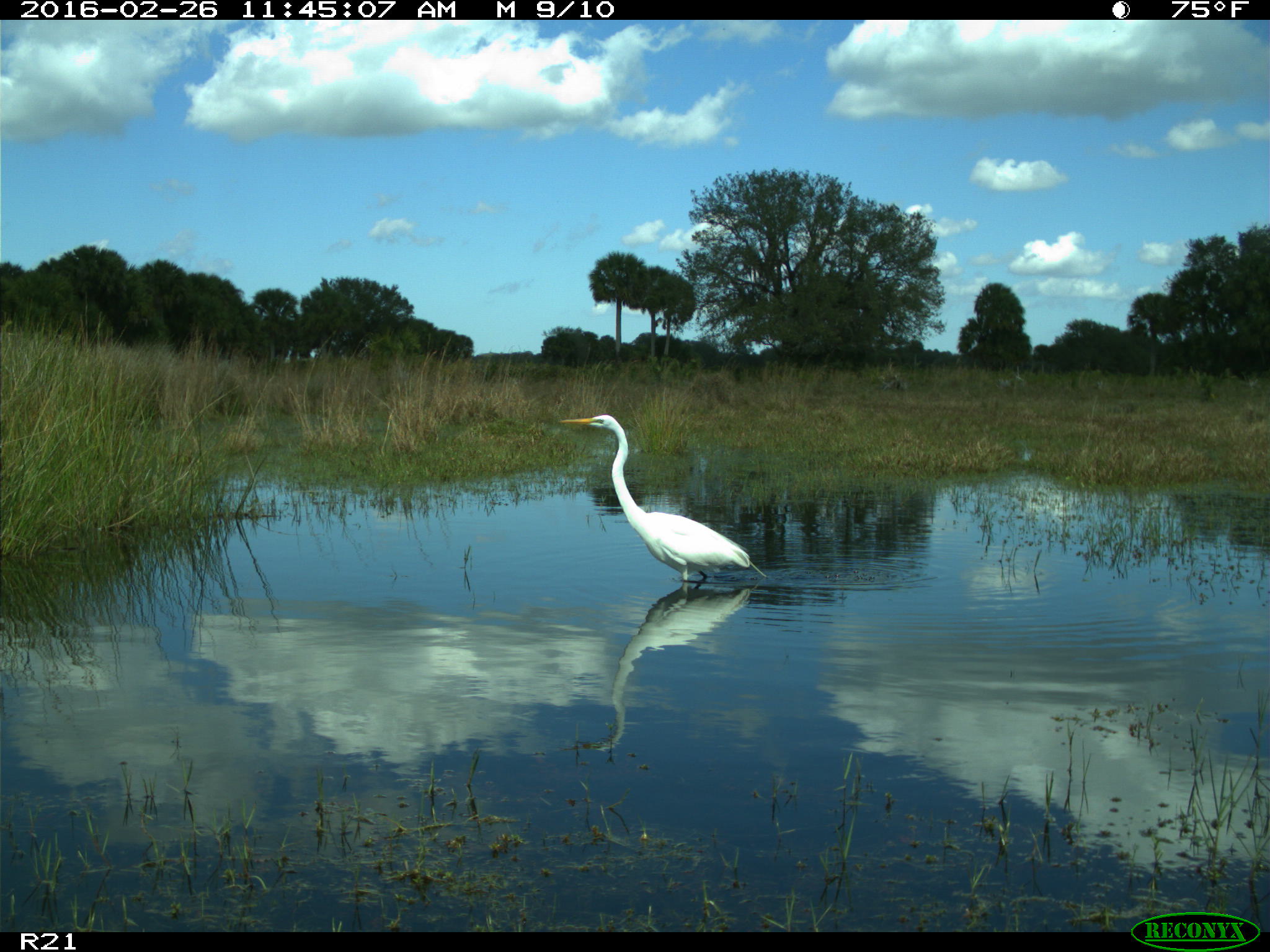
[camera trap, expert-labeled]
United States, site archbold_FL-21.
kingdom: Animalia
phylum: Chordata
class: Aves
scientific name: Aves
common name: birds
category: unidentified bird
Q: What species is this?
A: Unidentified bird (birds) (Aves).